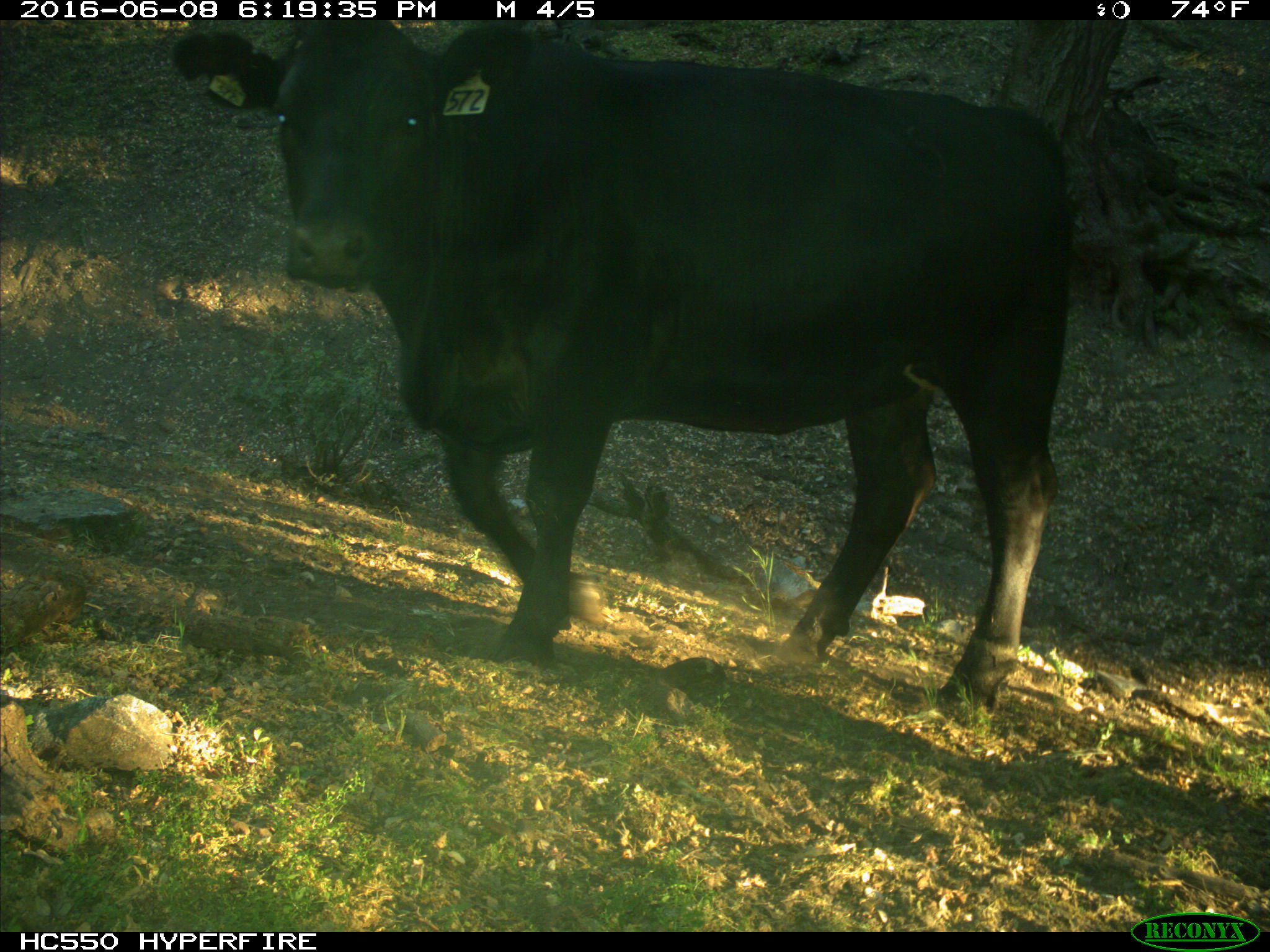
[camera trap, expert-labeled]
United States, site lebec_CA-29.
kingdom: Animalia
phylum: Chordata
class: Mammalia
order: Artiodactyla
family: Bovidae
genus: Bos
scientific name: Bos taurus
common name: domestic cow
Bos taurus (domestic cow).